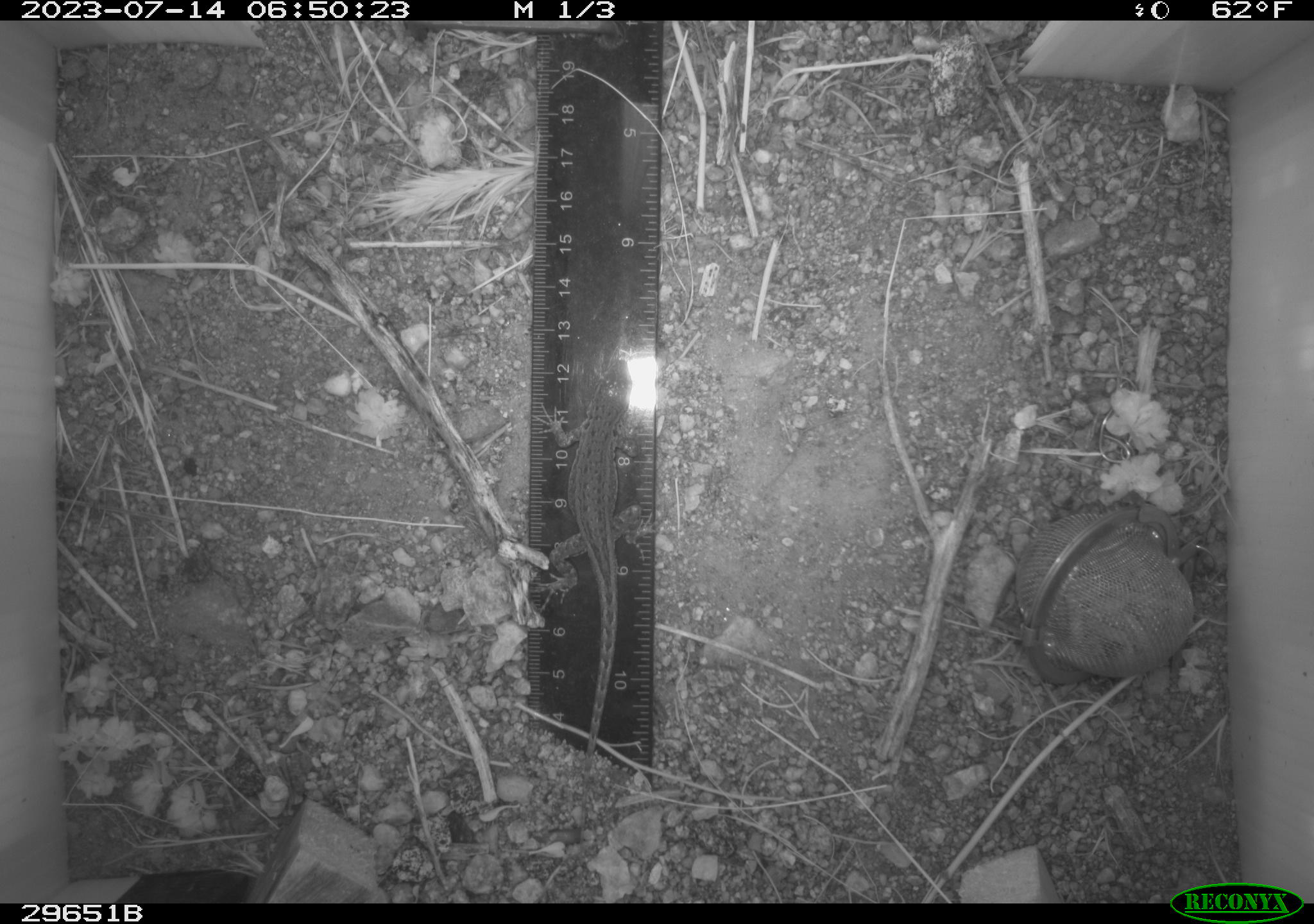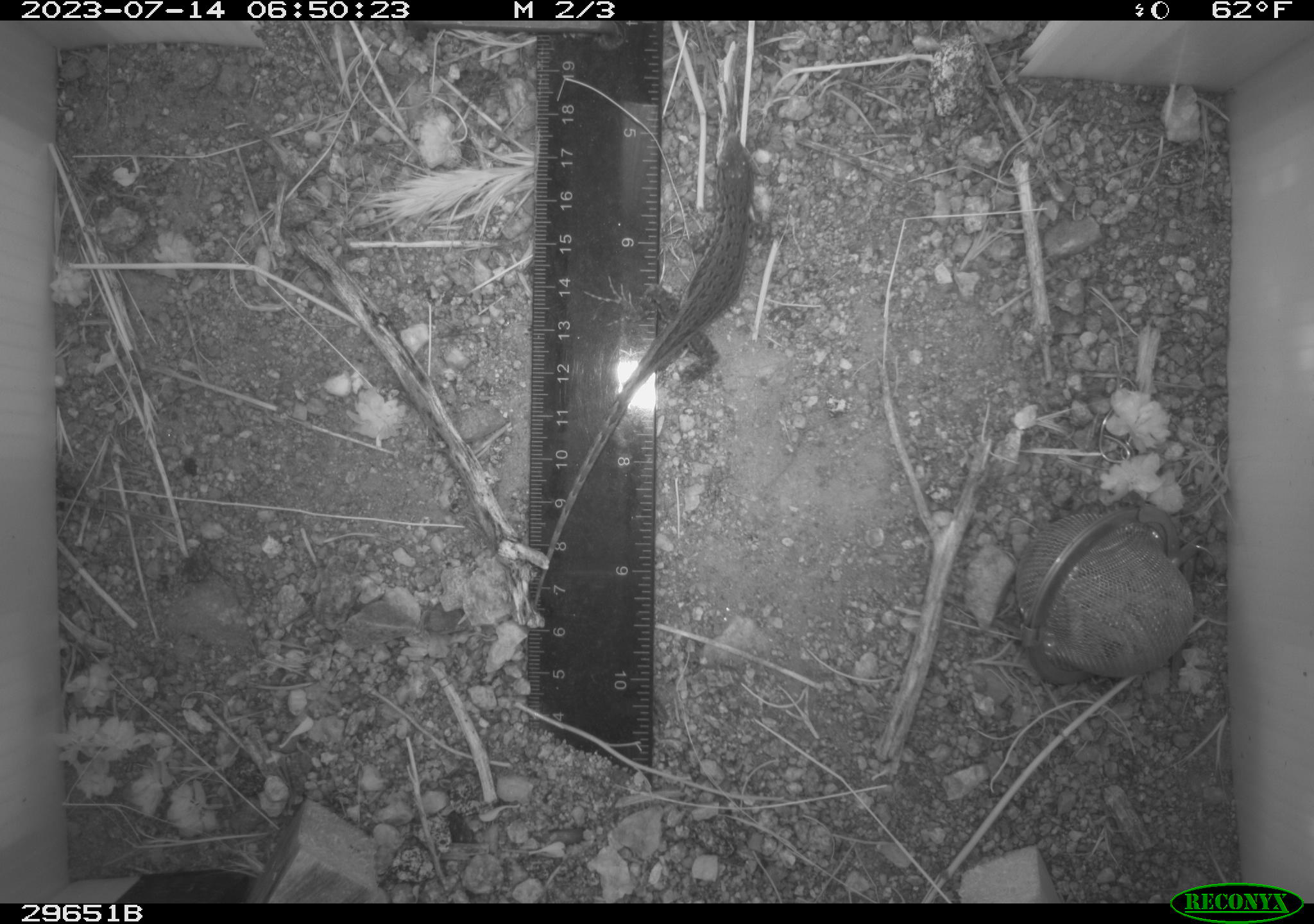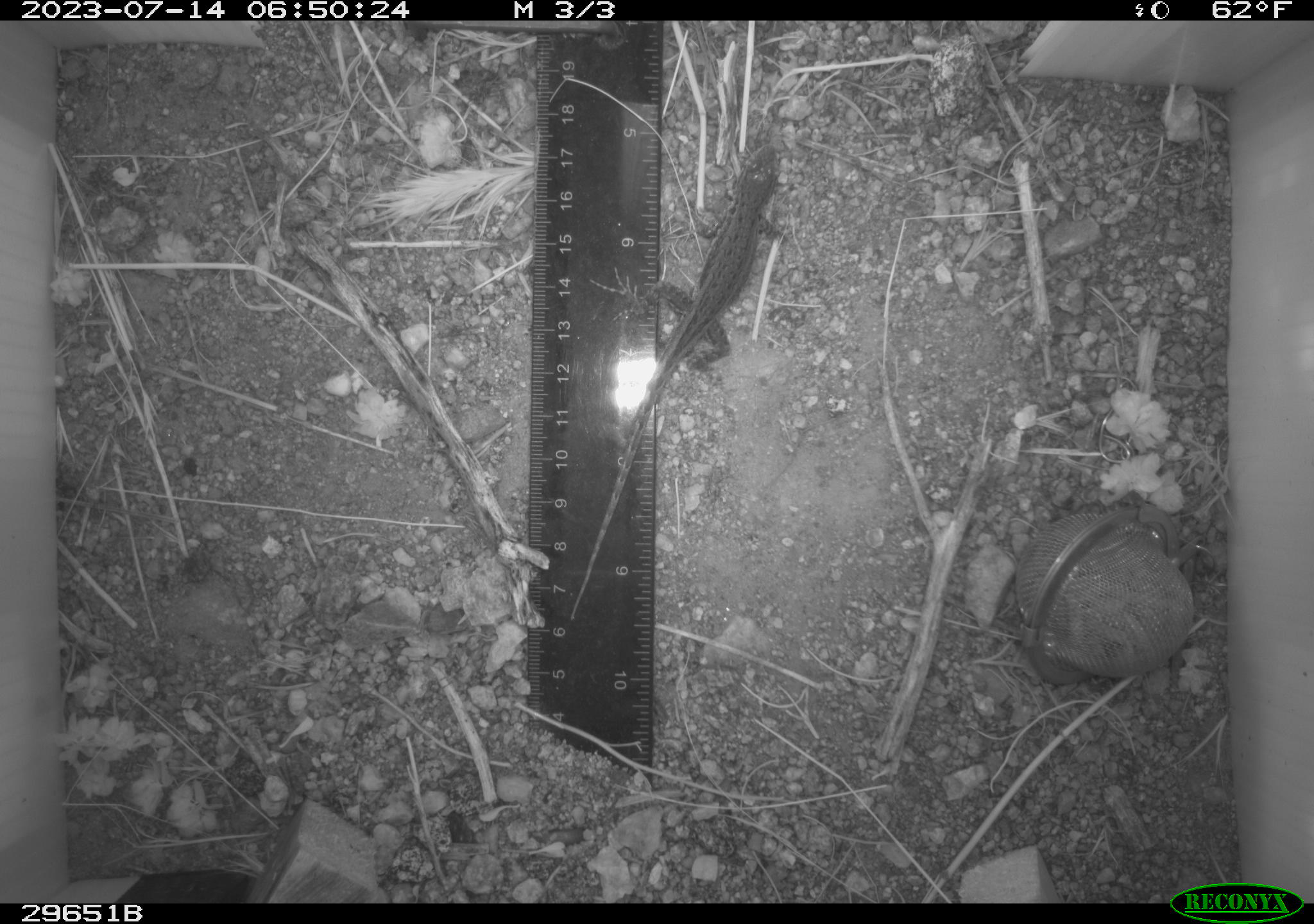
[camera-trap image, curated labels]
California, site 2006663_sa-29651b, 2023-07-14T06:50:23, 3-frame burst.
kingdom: Animalia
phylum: Chordata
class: Reptilia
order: Squamata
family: Phrynosomatidae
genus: Uta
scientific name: Uta stansburiana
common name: common side-blotched lizard